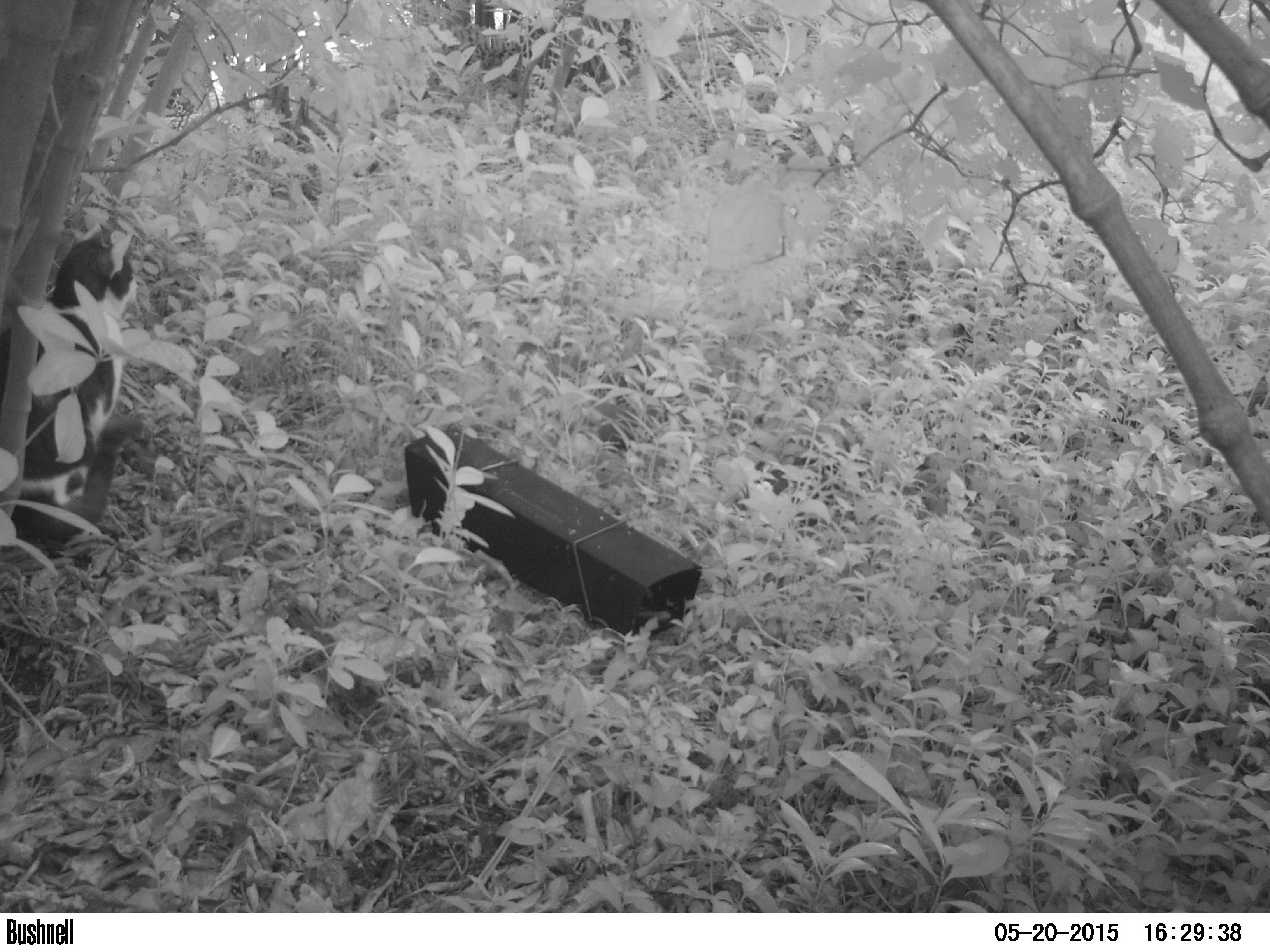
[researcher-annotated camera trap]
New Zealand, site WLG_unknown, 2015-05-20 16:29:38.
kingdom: Animalia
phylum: Chordata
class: Mammalia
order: Carnivora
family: Felidae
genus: Felis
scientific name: Felis catus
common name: domestic cat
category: cat